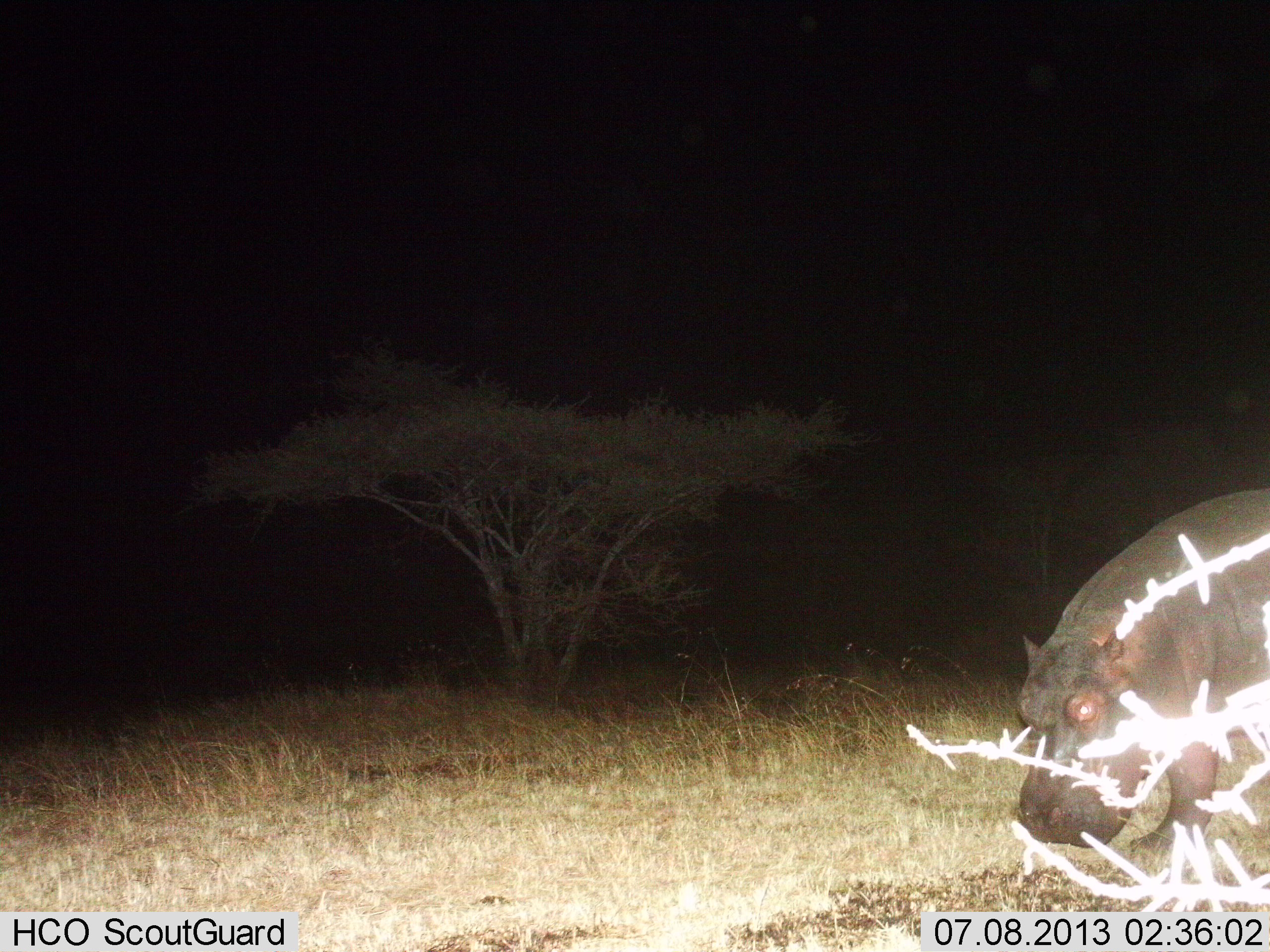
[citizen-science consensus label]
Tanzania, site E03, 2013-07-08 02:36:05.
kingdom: Animalia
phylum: Chordata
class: Mammalia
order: Artiodactyla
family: Hippopotamidae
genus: Hippopotamus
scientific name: Hippopotamus amphibius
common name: hippopotamus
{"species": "hippopotamus (Hippopotamus amphibius)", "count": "1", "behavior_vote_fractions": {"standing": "30%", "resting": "0%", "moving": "30%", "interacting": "0%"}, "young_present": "0%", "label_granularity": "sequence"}